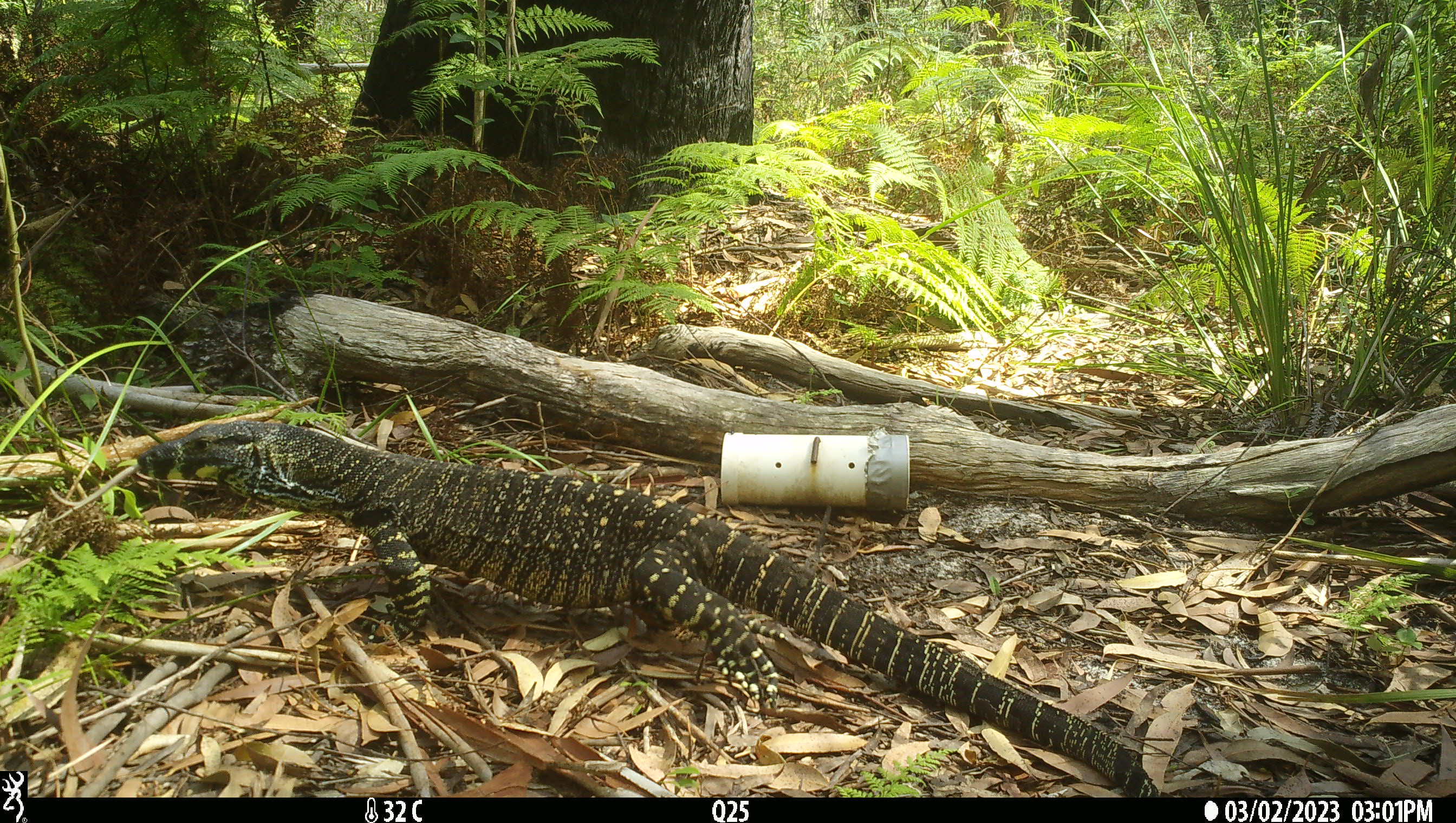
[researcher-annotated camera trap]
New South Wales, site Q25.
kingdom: Animalia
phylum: Chordata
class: Reptilia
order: Squamata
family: Varanidae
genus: Varanus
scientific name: Varanus varius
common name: lace monitor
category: goanna